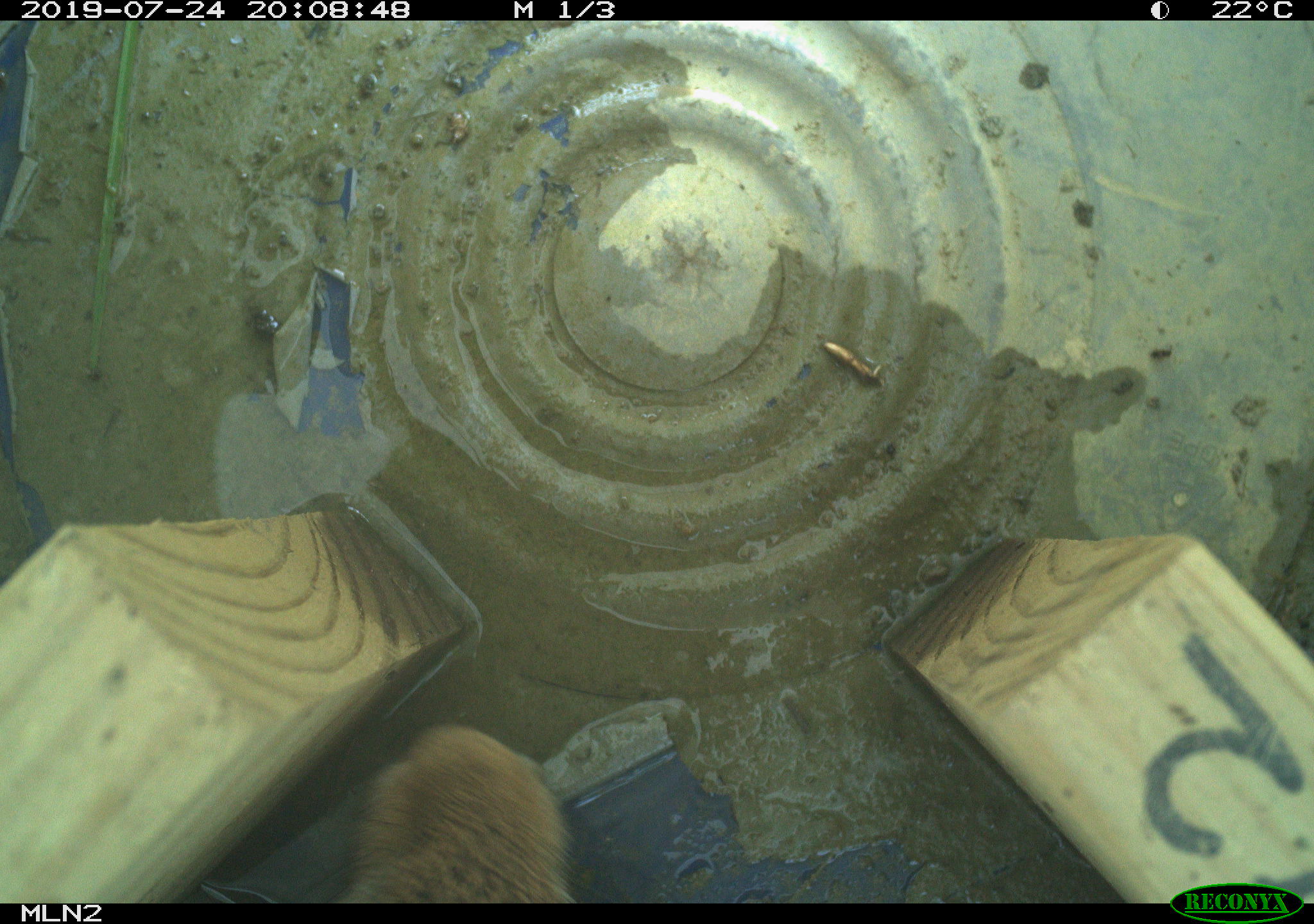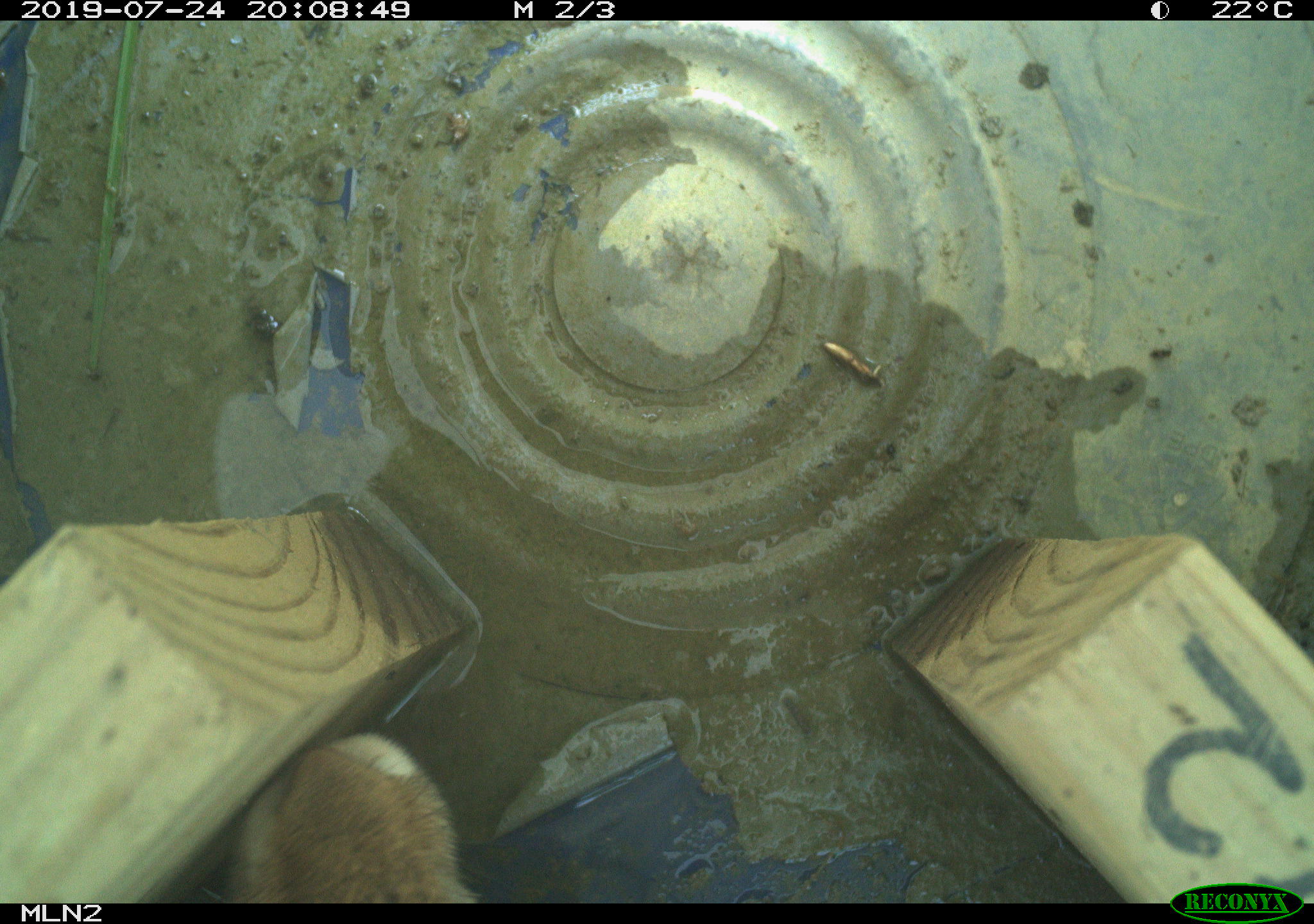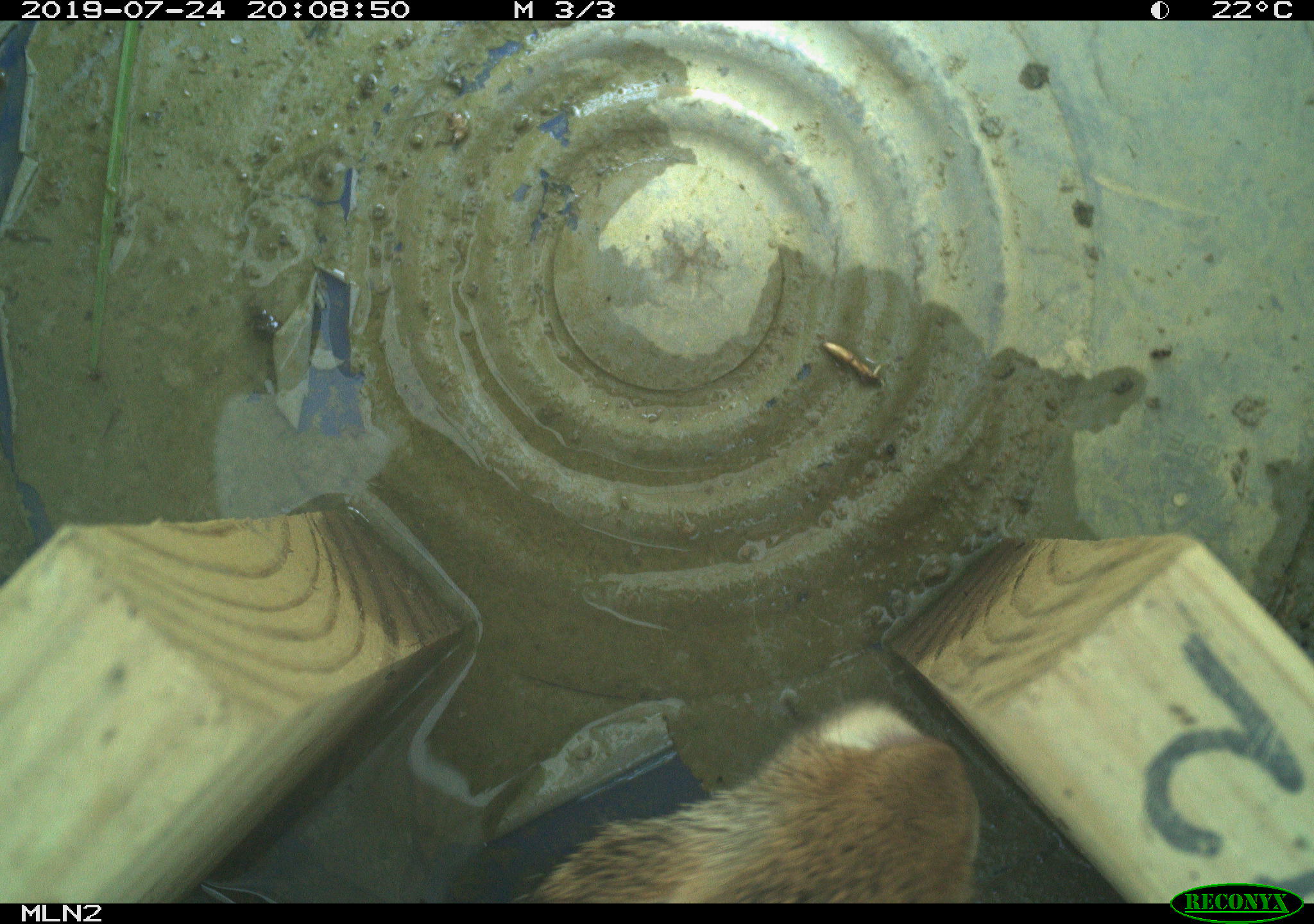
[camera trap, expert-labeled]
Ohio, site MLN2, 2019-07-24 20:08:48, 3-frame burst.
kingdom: Animalia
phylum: Chordata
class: Mammalia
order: Lagomorpha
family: Leporidae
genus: Sylvilagus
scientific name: Sylvilagus floridanus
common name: eastern cottontail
Eastern cottontail (Sylvilagus floridanus).